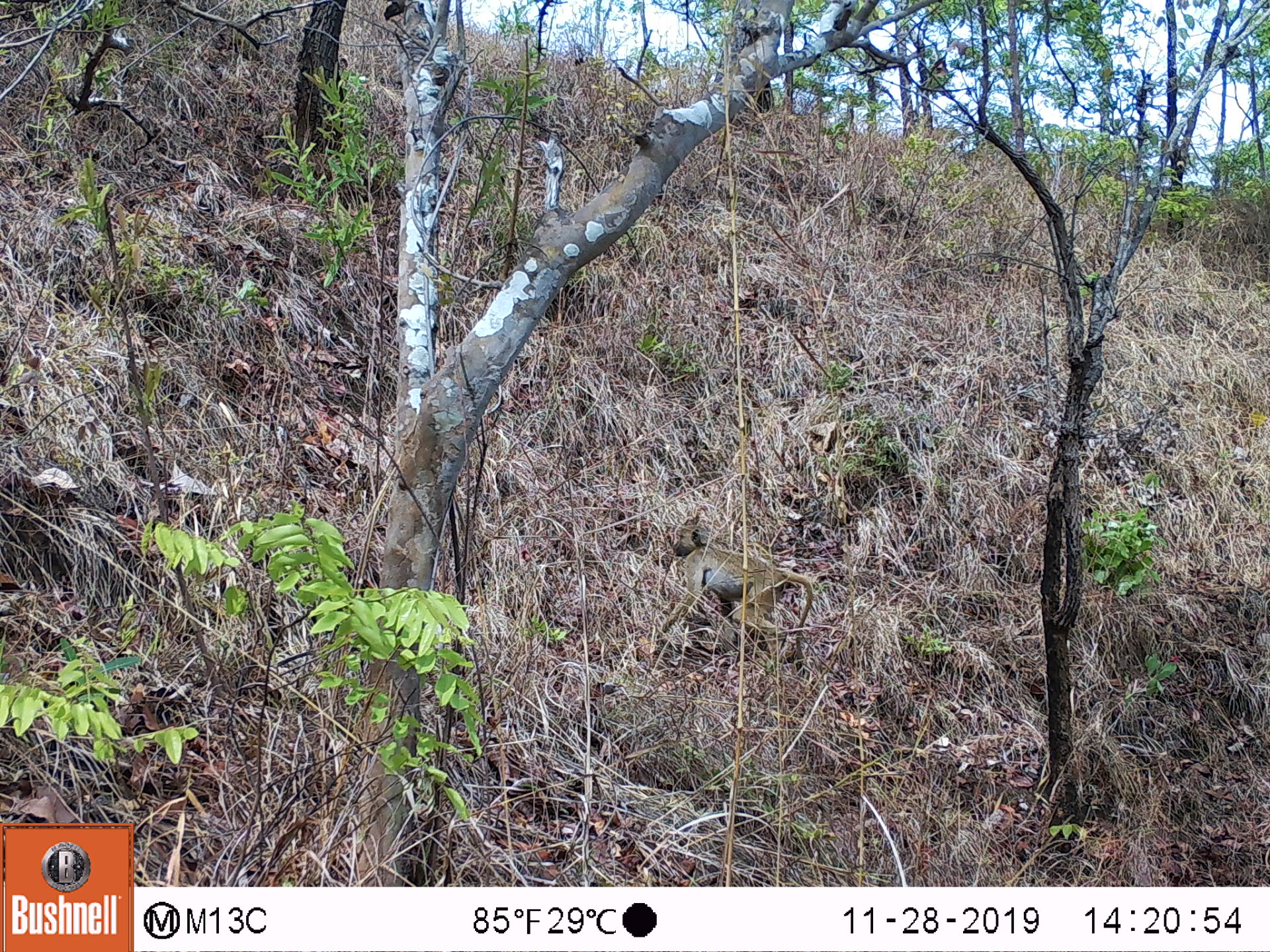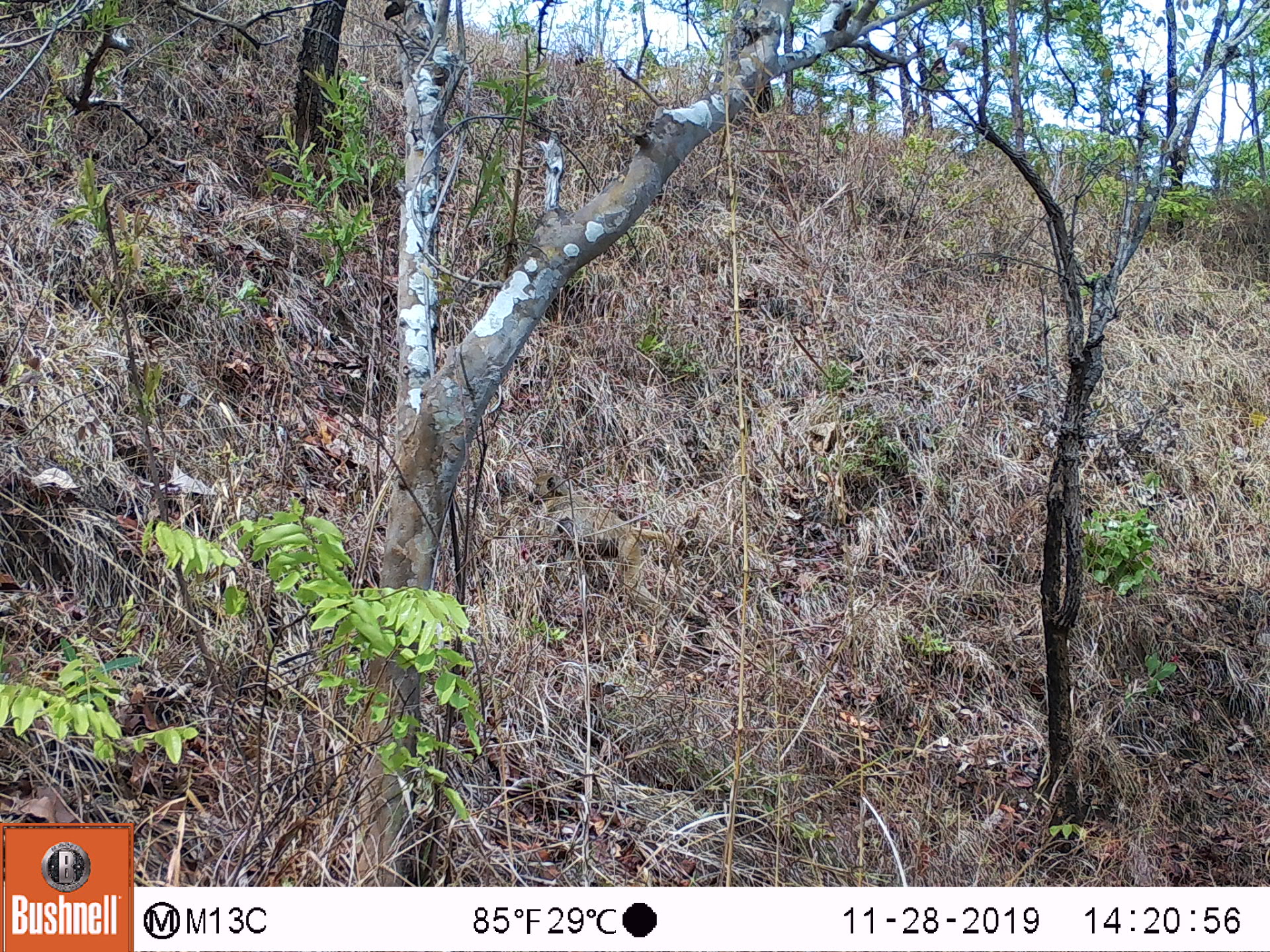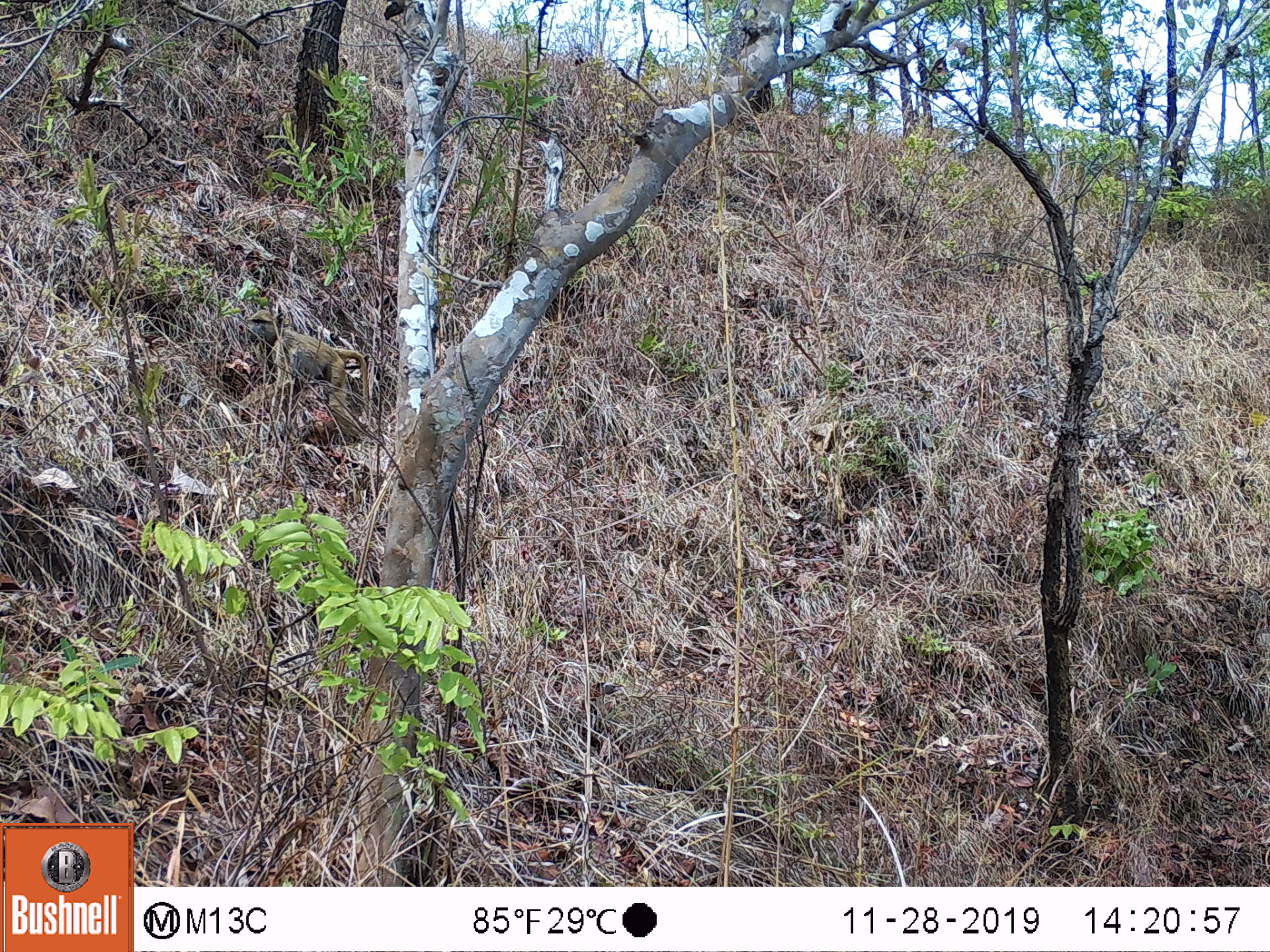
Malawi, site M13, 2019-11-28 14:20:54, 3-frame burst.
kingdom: Animalia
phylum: Chordata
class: Mammalia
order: Primates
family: Cercopithecidae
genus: Papio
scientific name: Papio cynocephalus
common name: yellow baboon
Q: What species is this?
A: Yellow baboon (Papio cynocephalus).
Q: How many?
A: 1.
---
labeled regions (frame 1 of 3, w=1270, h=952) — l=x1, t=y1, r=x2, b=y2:
yellow baboon: l=663, t=516, r=813, b=658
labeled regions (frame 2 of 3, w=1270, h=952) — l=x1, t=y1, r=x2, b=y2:
yellow baboon: l=523, t=466, r=686, b=638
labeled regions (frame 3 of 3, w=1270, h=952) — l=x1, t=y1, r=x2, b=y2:
yellow baboon: l=238, t=308, r=371, b=424